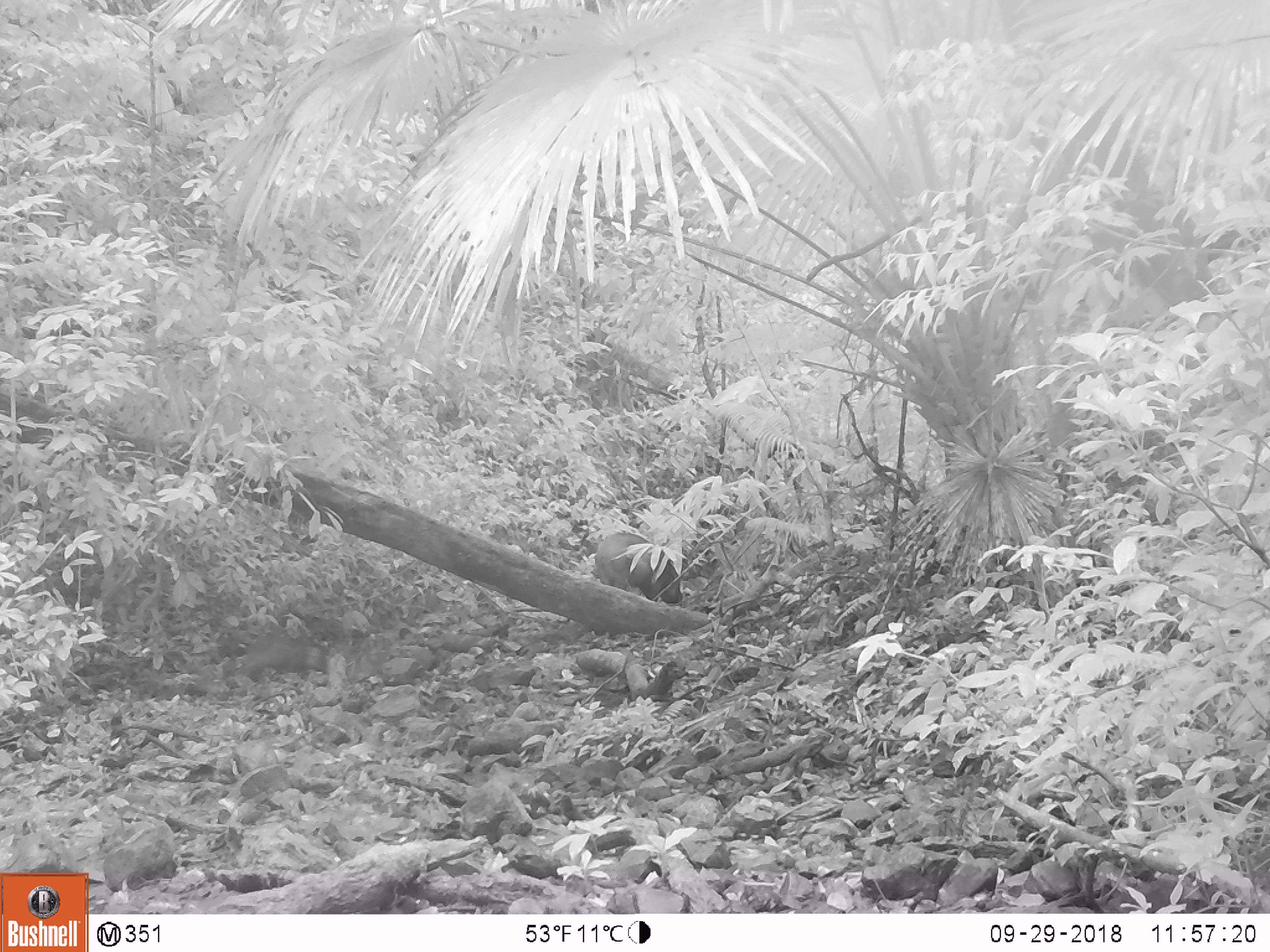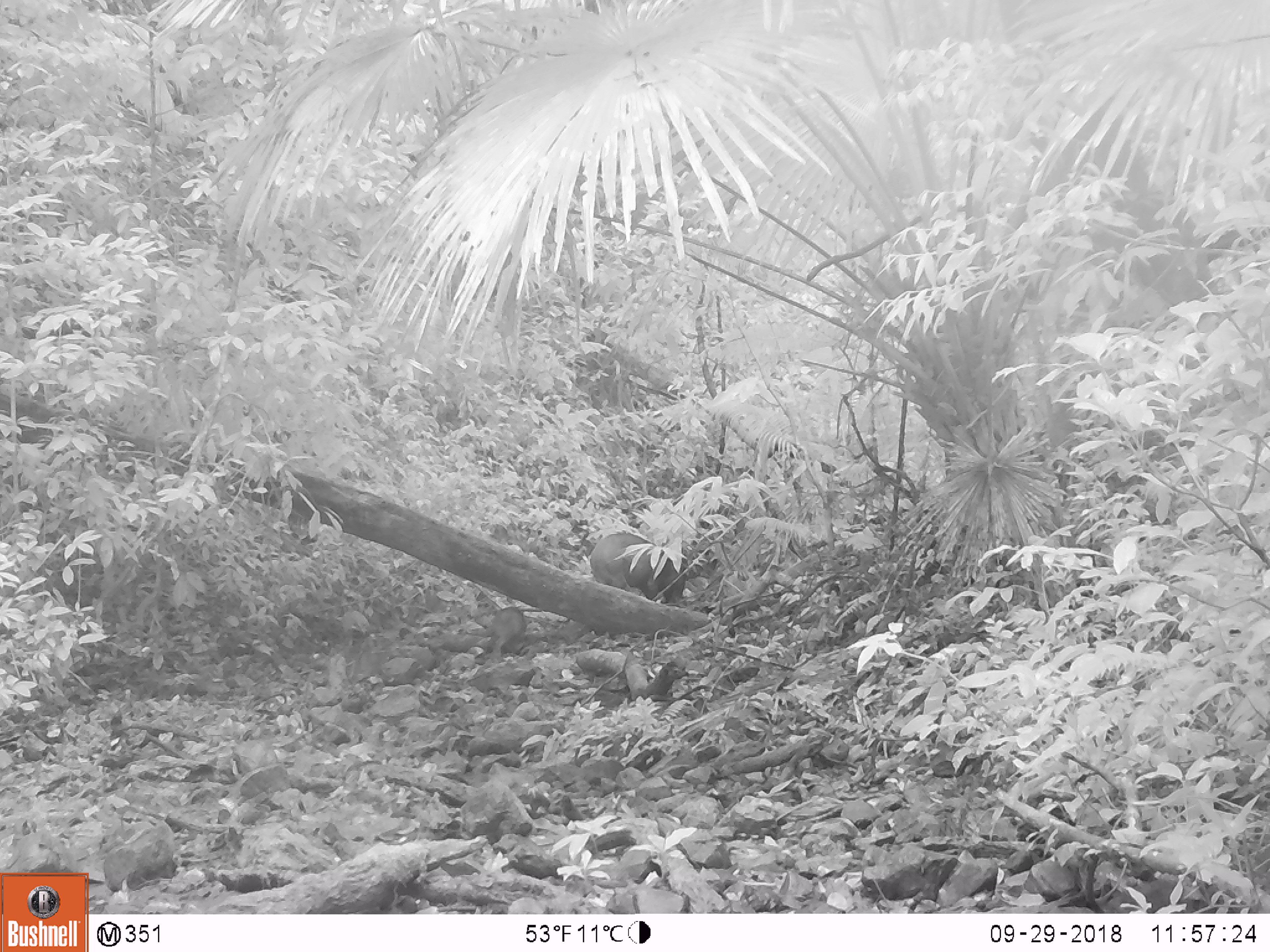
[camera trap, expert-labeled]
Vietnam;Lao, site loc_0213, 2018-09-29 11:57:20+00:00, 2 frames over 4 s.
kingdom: Animalia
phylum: Chordata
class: Mammalia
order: Artiodactyla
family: Suidae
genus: Sus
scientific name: Sus scrofa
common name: eurasian wild pig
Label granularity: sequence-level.